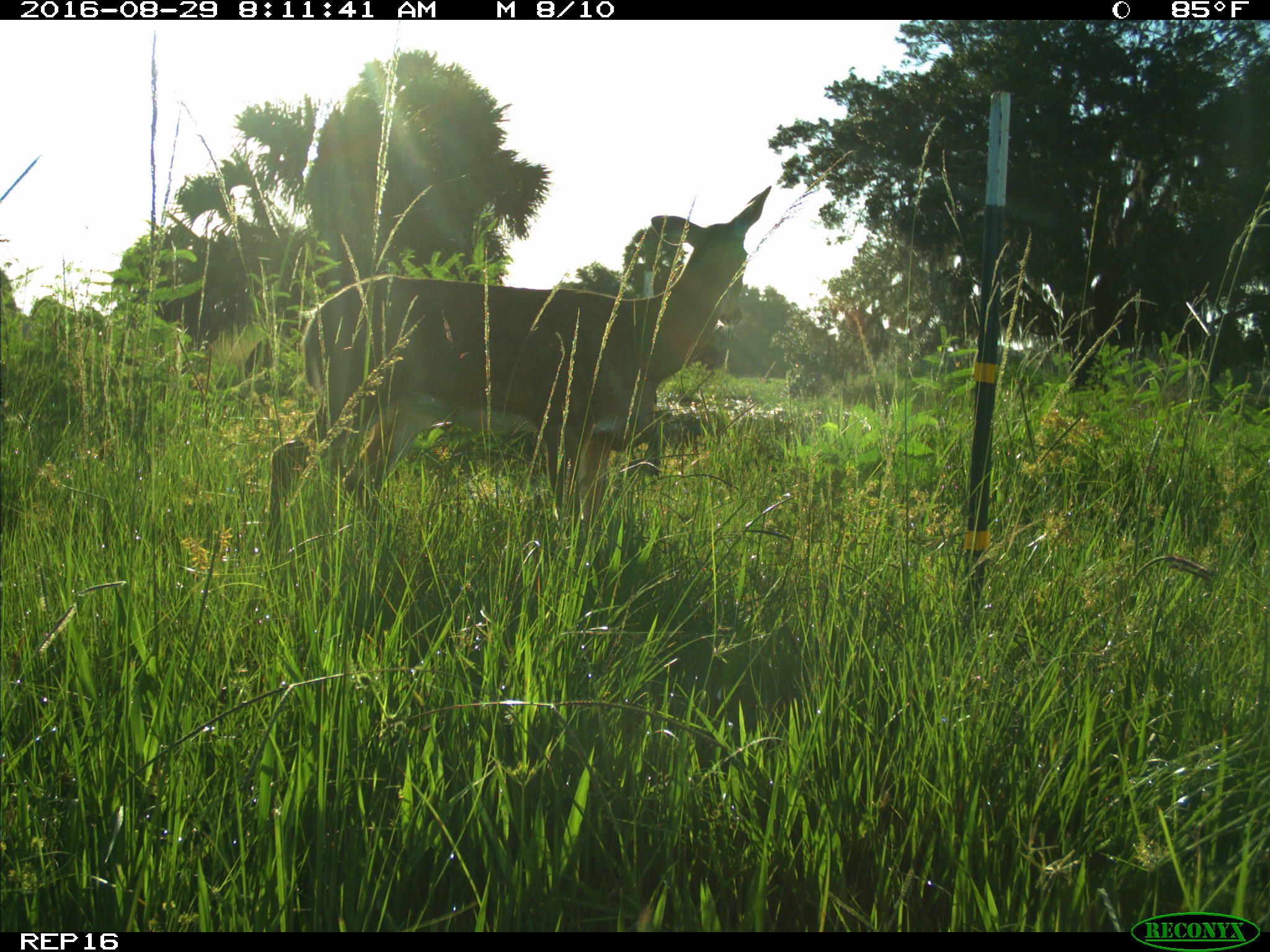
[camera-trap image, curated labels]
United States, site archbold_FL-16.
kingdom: Animalia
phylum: Chordata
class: Mammalia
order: Artiodactyla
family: Cervidae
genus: Odocoileus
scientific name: Odocoileus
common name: deer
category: unidentified deer